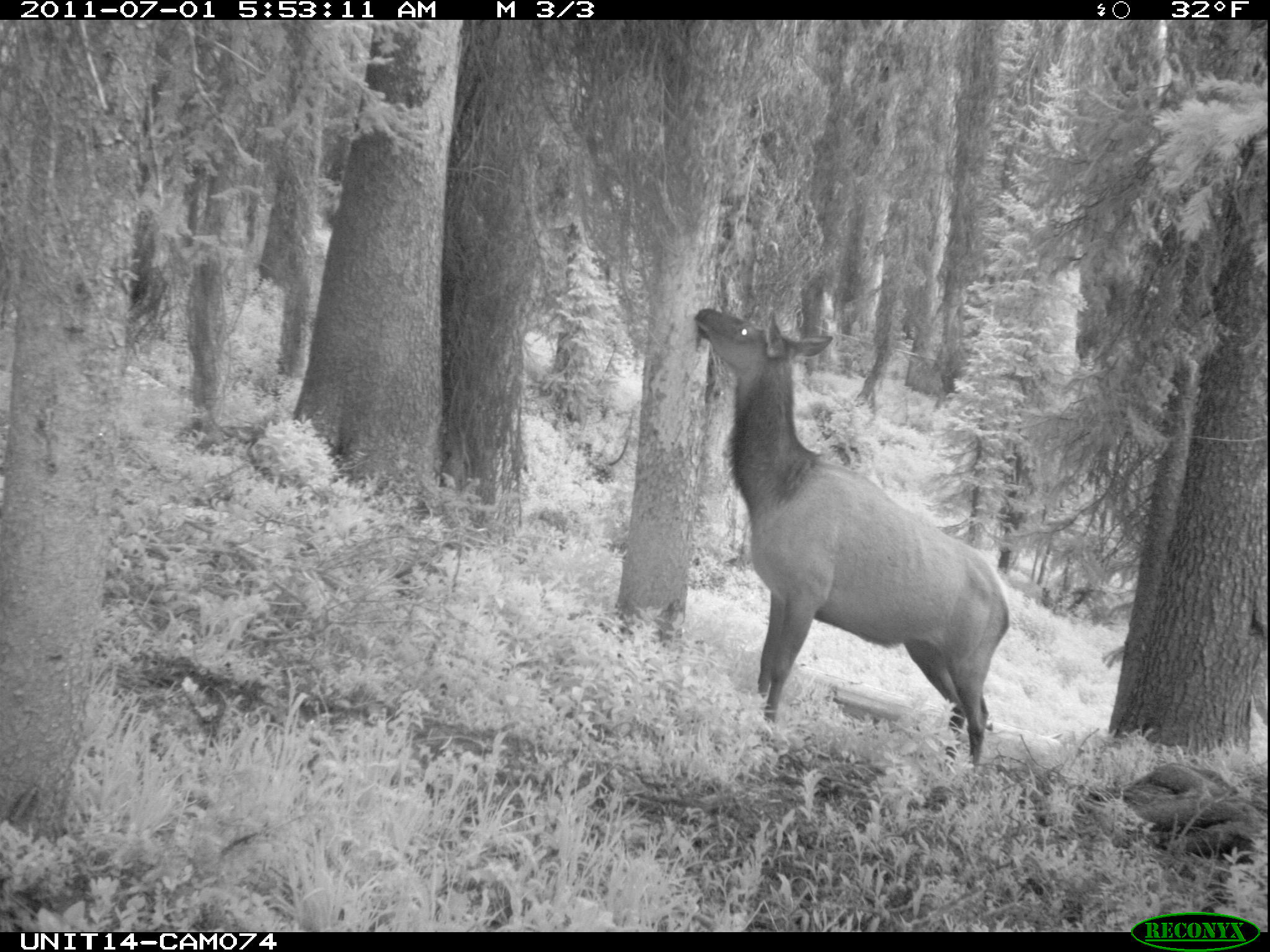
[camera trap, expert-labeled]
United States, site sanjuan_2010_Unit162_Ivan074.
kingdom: Animalia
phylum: Chordata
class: Mammalia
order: Artiodactyla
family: Cervidae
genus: Cervus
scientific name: Cervus elaphus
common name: red deer